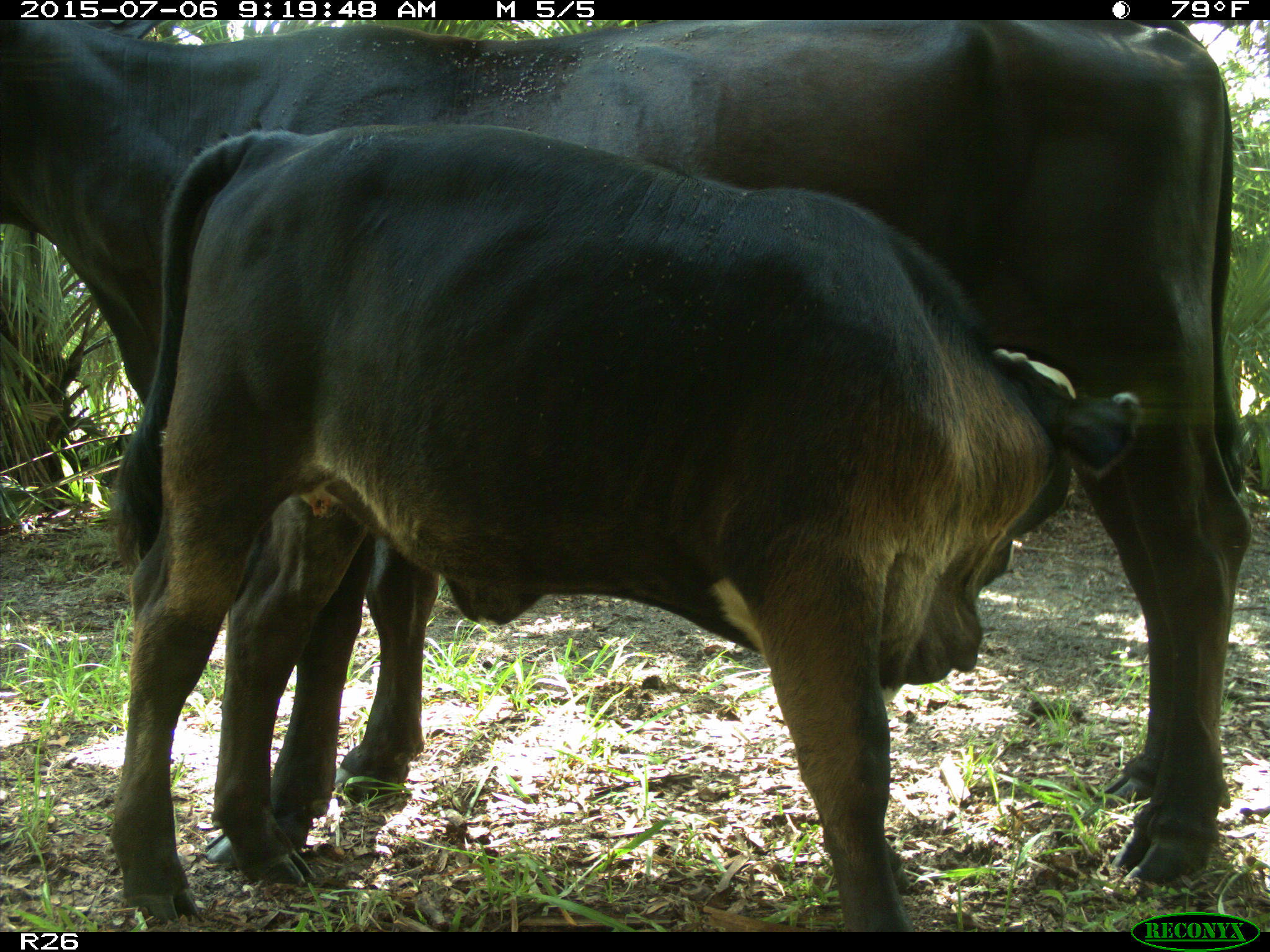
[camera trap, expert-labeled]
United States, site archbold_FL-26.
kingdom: Animalia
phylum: Chordata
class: Mammalia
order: Artiodactyla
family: Bovidae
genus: Bos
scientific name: Bos taurus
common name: domestic cow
Bos taurus (domestic cow).